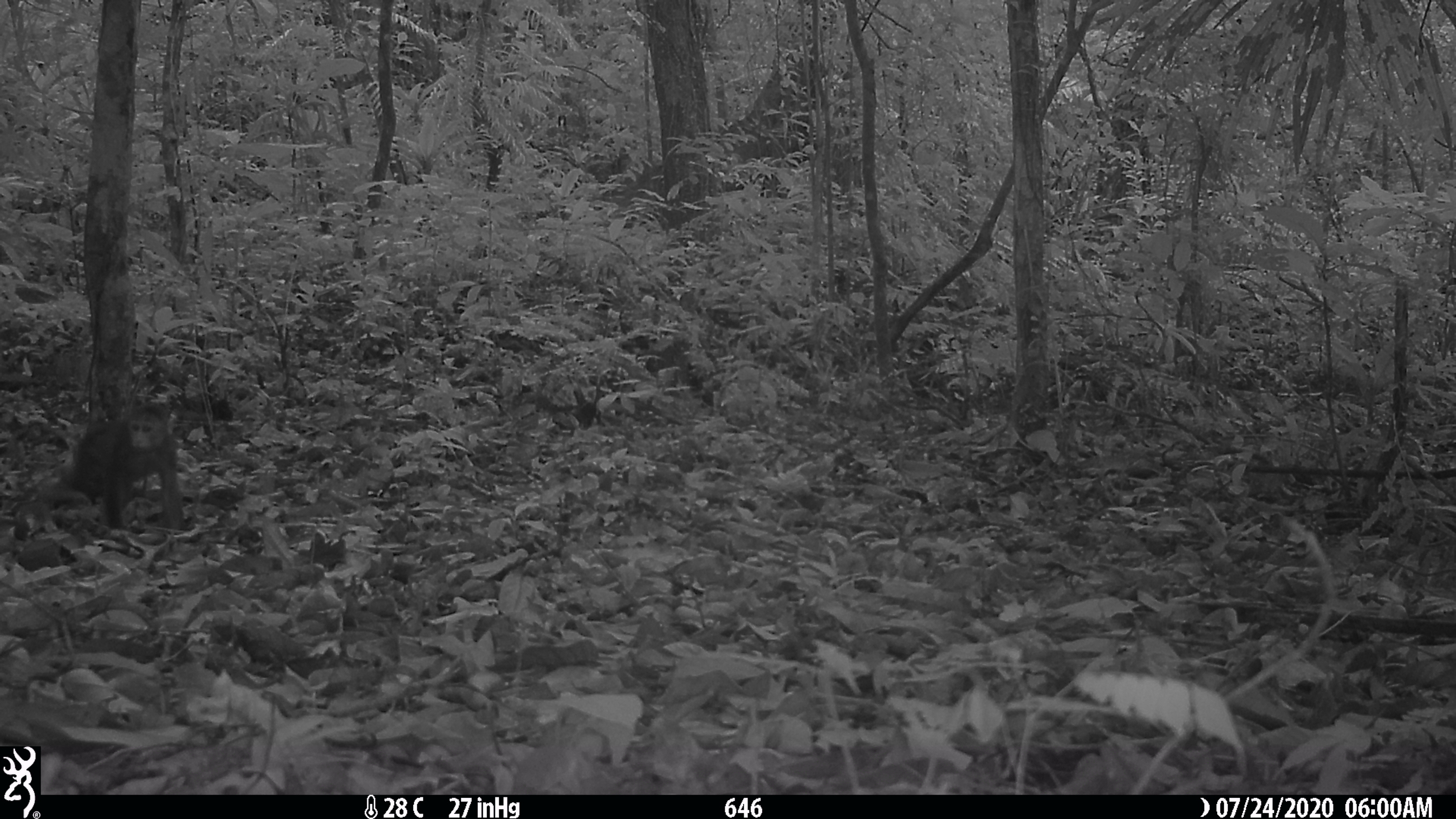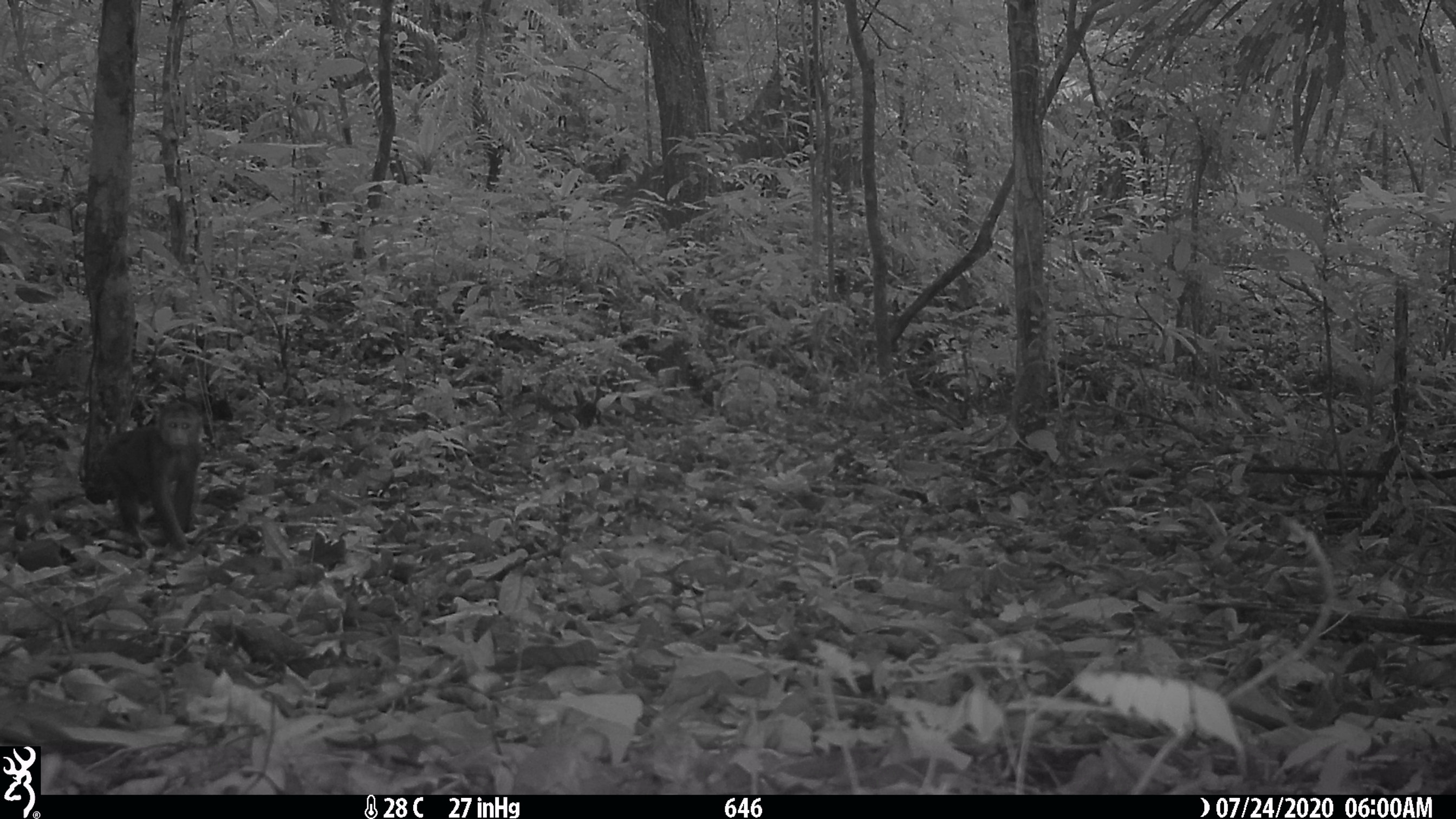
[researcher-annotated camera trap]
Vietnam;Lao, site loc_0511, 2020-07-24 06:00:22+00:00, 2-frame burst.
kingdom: Animalia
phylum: Chordata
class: Mammalia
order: Primates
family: Cercopithecidae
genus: Macaca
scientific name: Macaca arctoides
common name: stump-tailed macaque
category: stump tailed macaque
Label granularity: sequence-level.